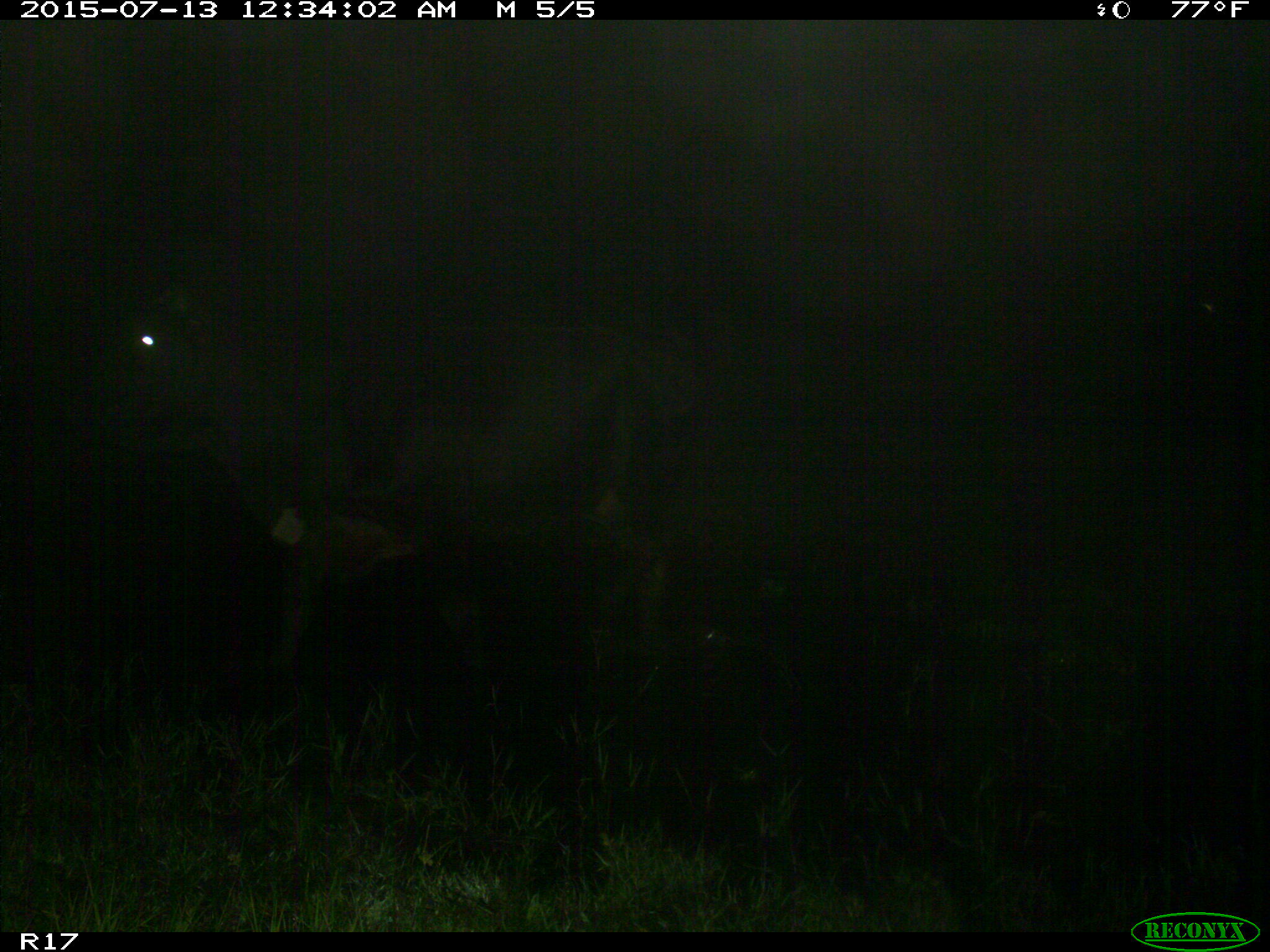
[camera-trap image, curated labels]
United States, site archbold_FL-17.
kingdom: Animalia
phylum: Chordata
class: Mammalia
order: Artiodactyla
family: Bovidae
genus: Bos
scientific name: Bos taurus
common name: domestic cow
Bos taurus (domestic cow).